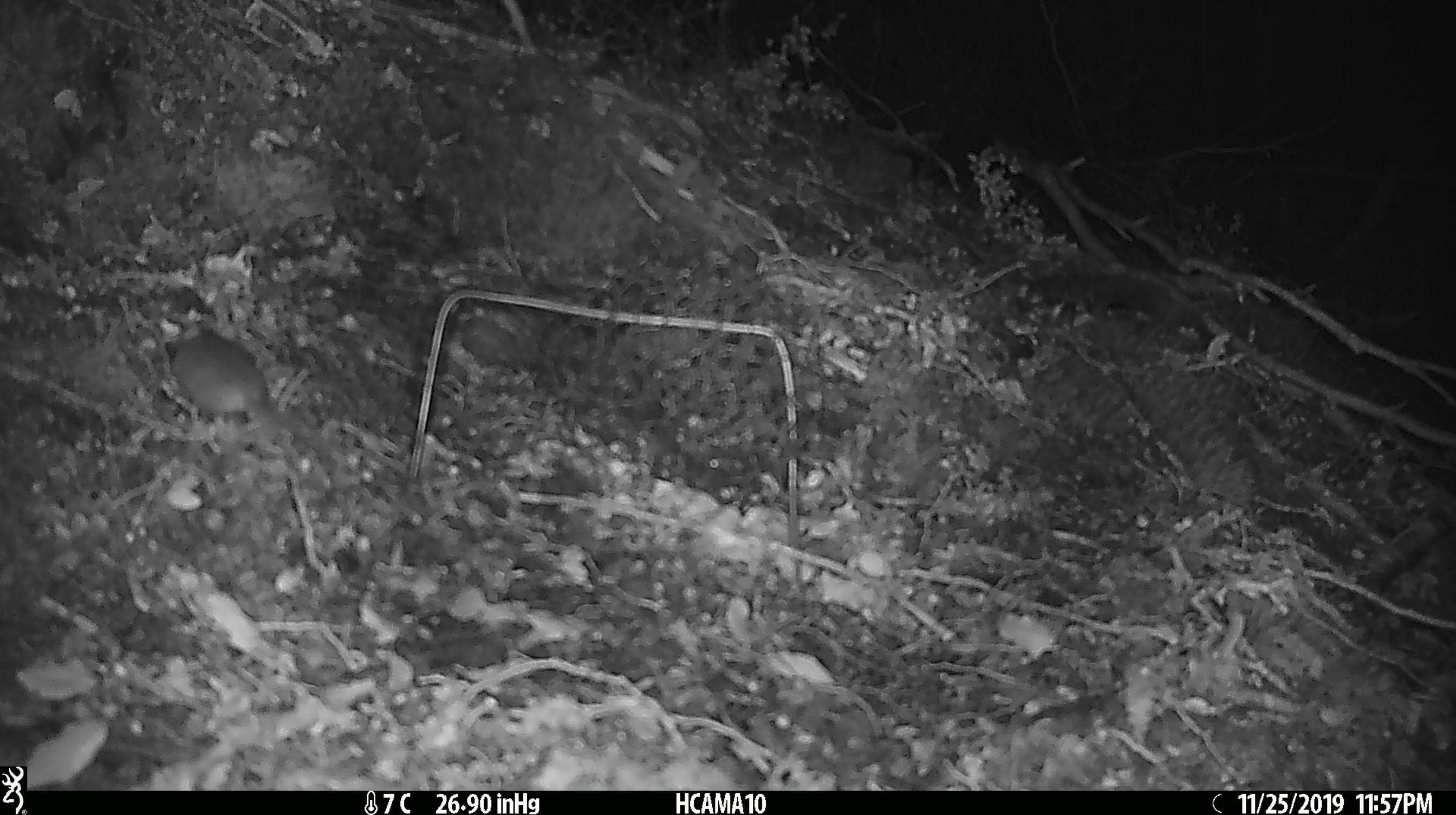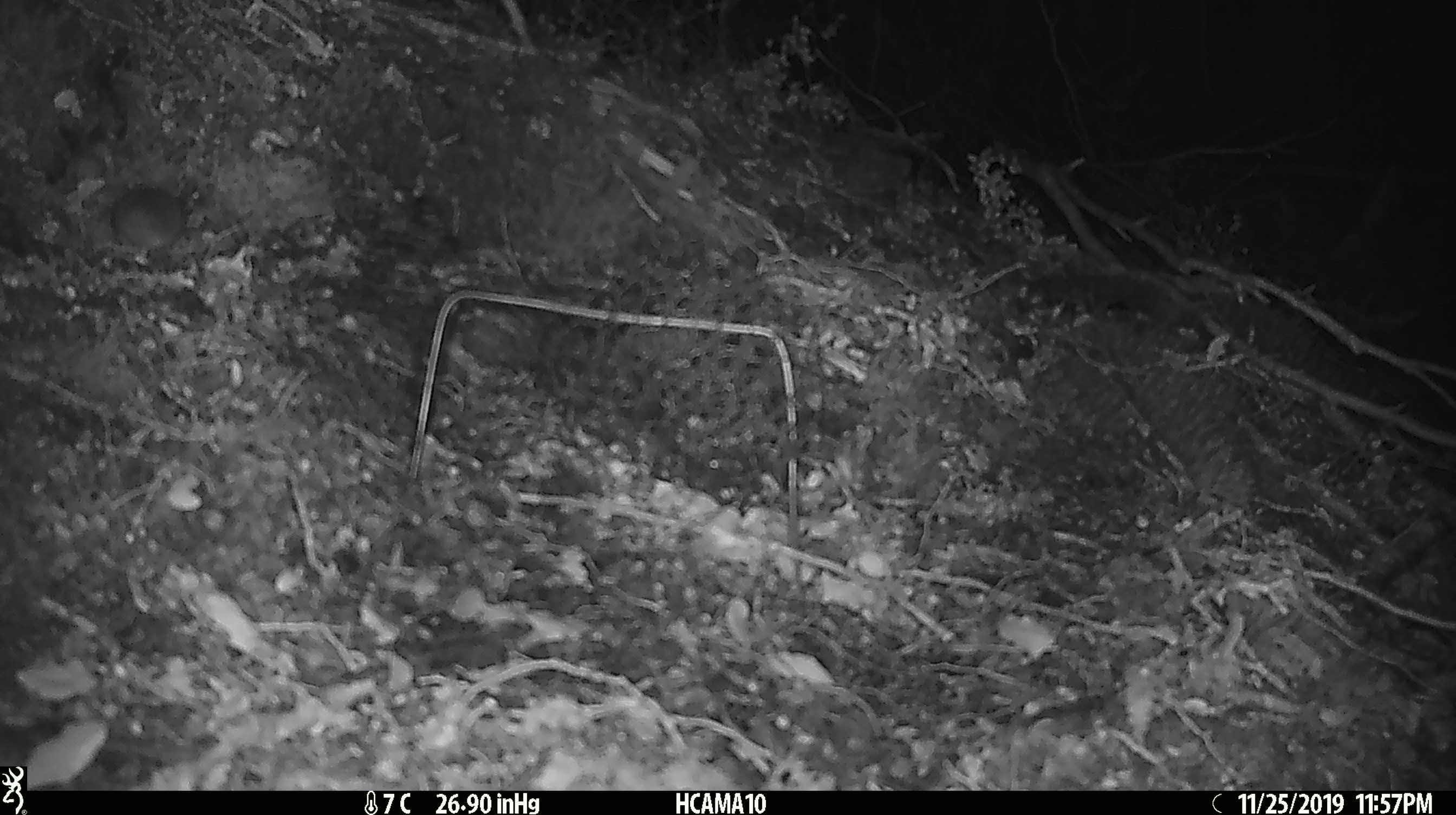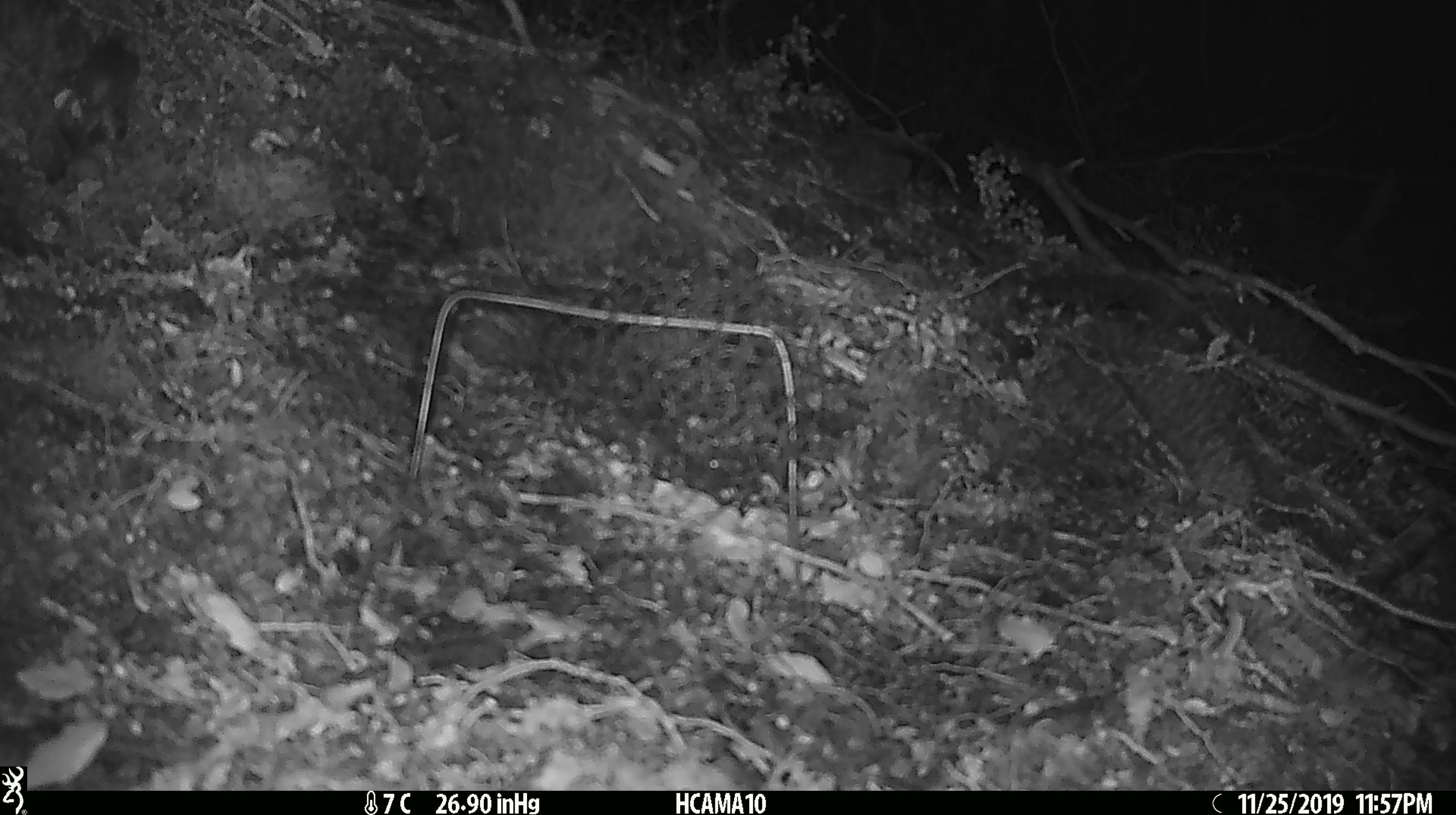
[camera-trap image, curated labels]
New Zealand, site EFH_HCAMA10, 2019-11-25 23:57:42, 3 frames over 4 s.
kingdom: Animalia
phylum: Chordata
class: Mammalia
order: Rodentia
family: Muridae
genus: Mus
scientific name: Mus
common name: mouse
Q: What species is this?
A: Mouse (Mus).